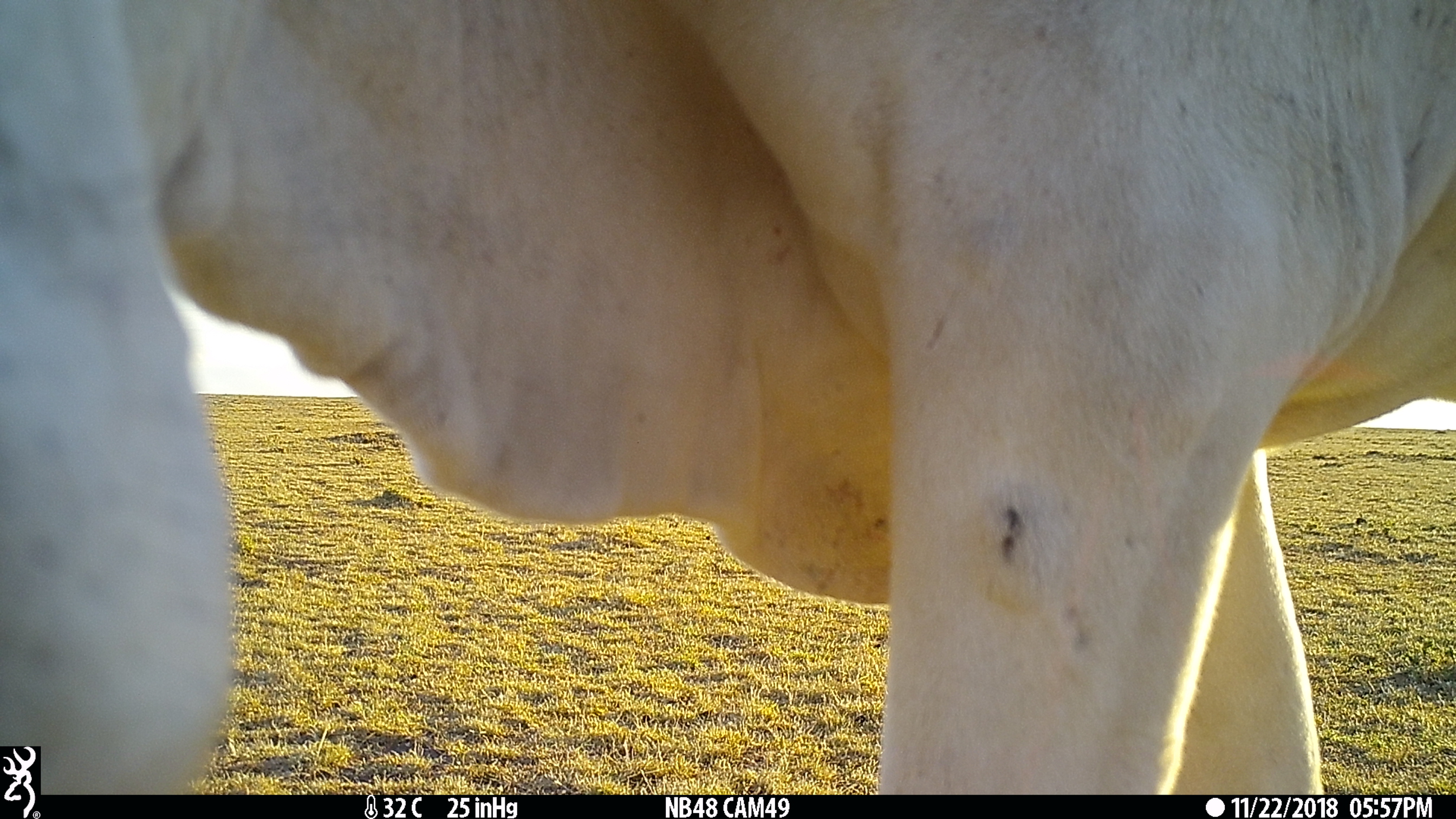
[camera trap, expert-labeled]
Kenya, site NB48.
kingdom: Animalia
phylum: Chordata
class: Mammalia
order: Artiodactyla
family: Bovidae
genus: Bos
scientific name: Bos taurus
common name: cattle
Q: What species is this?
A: Cattle (Bos taurus).